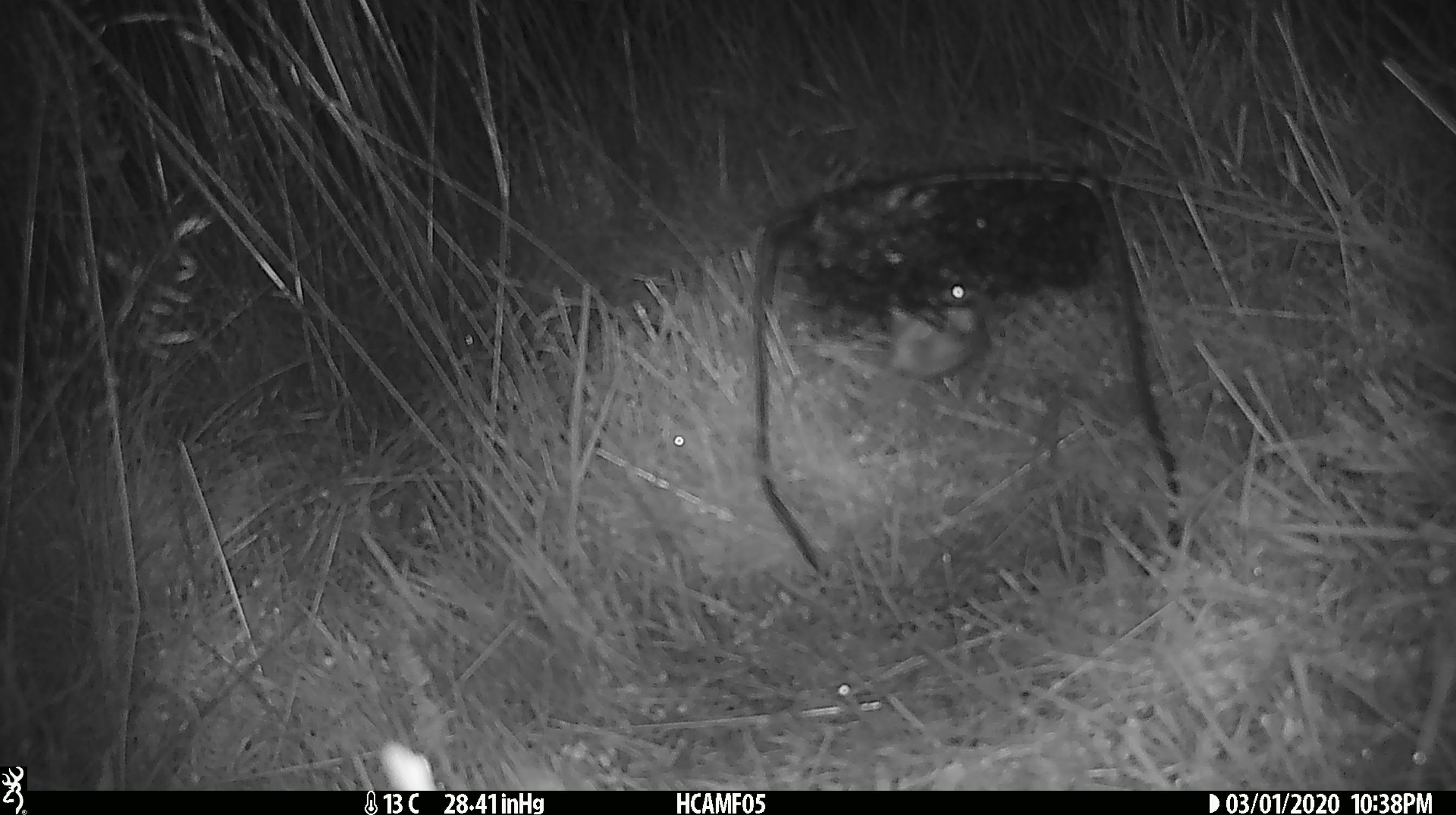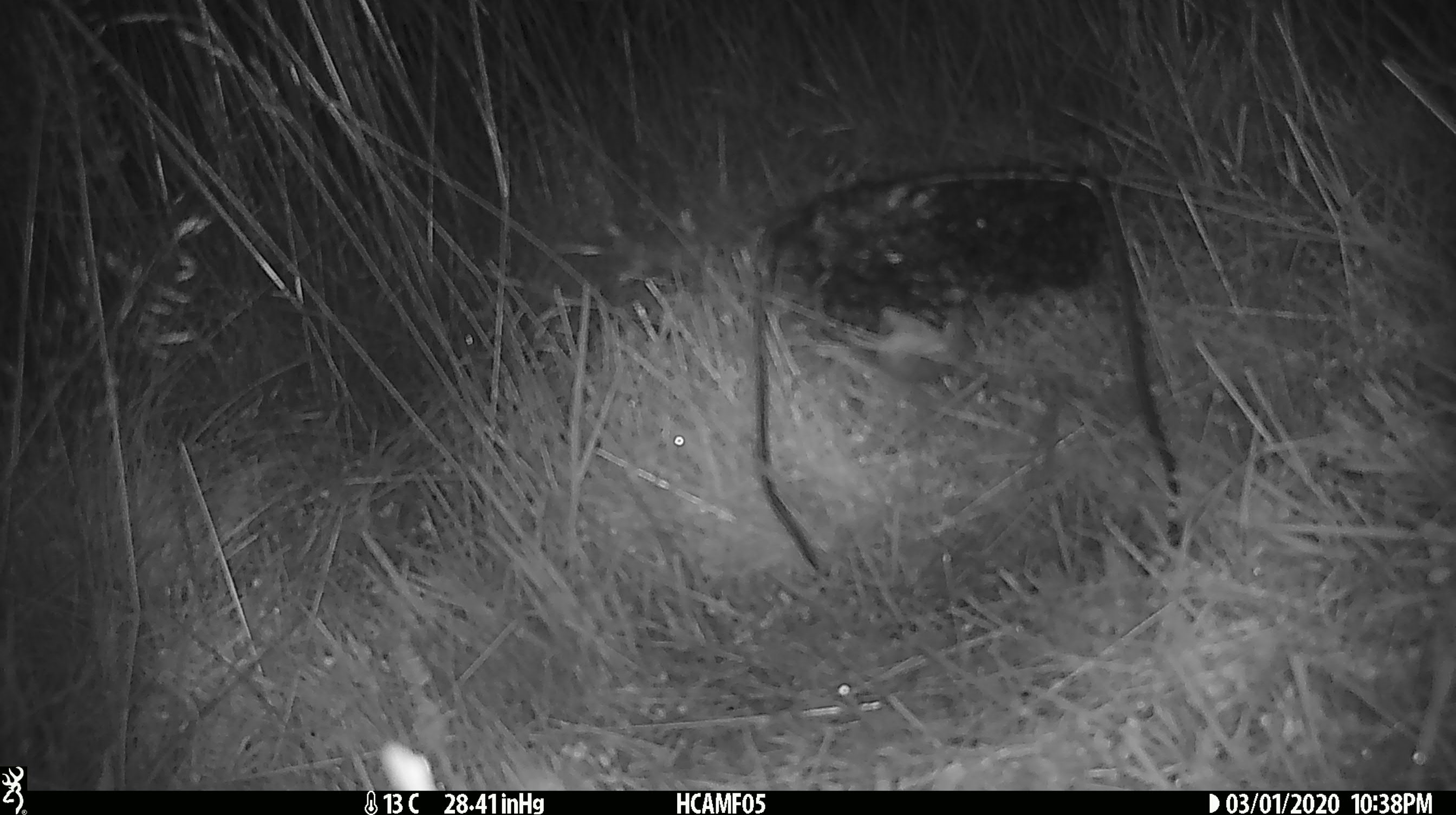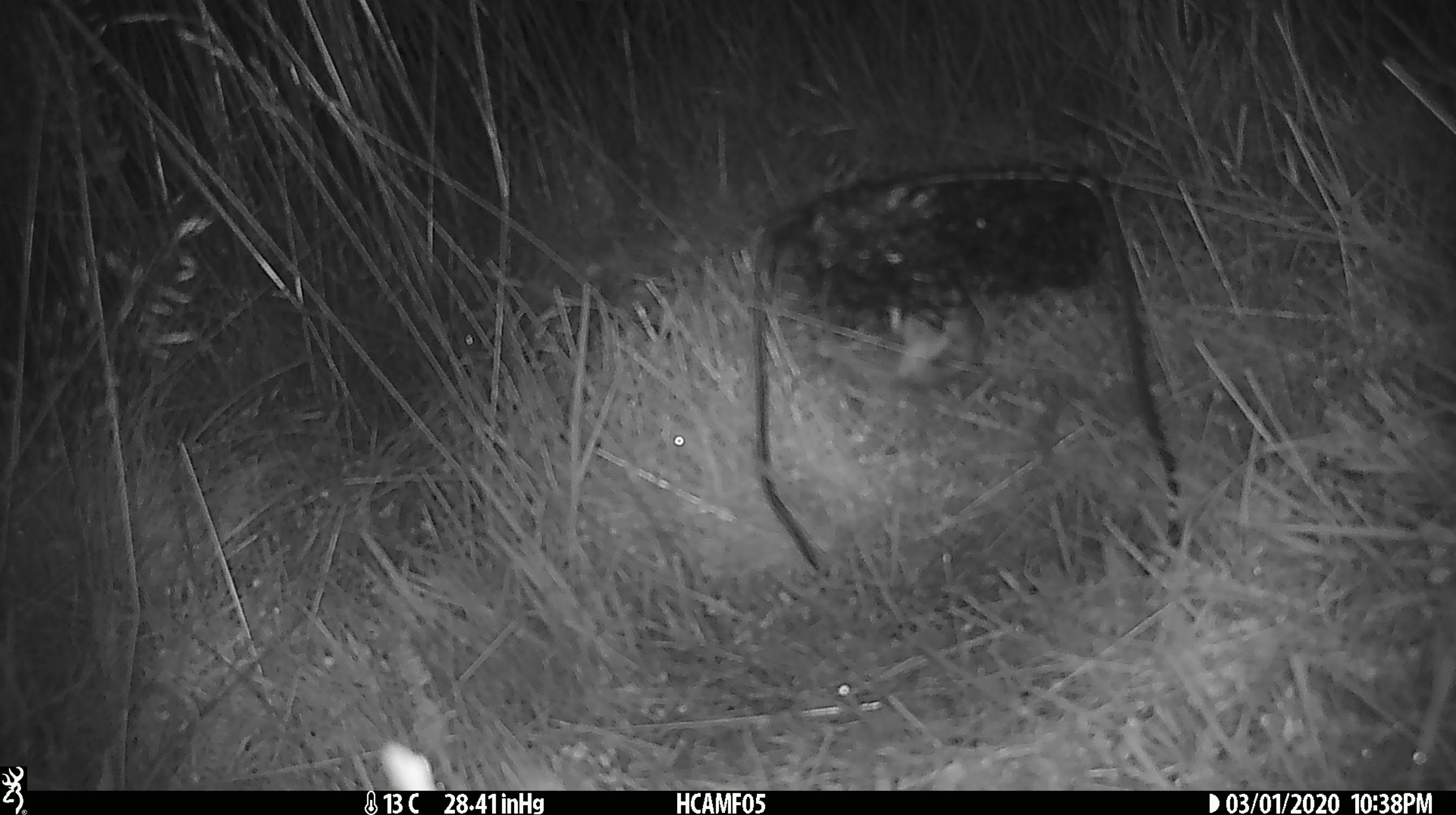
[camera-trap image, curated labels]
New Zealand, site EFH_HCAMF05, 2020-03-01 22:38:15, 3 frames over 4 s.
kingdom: Animalia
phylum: Chordata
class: Mammalia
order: Rodentia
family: Muridae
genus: Mus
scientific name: Mus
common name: mouse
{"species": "mouse (Mus)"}